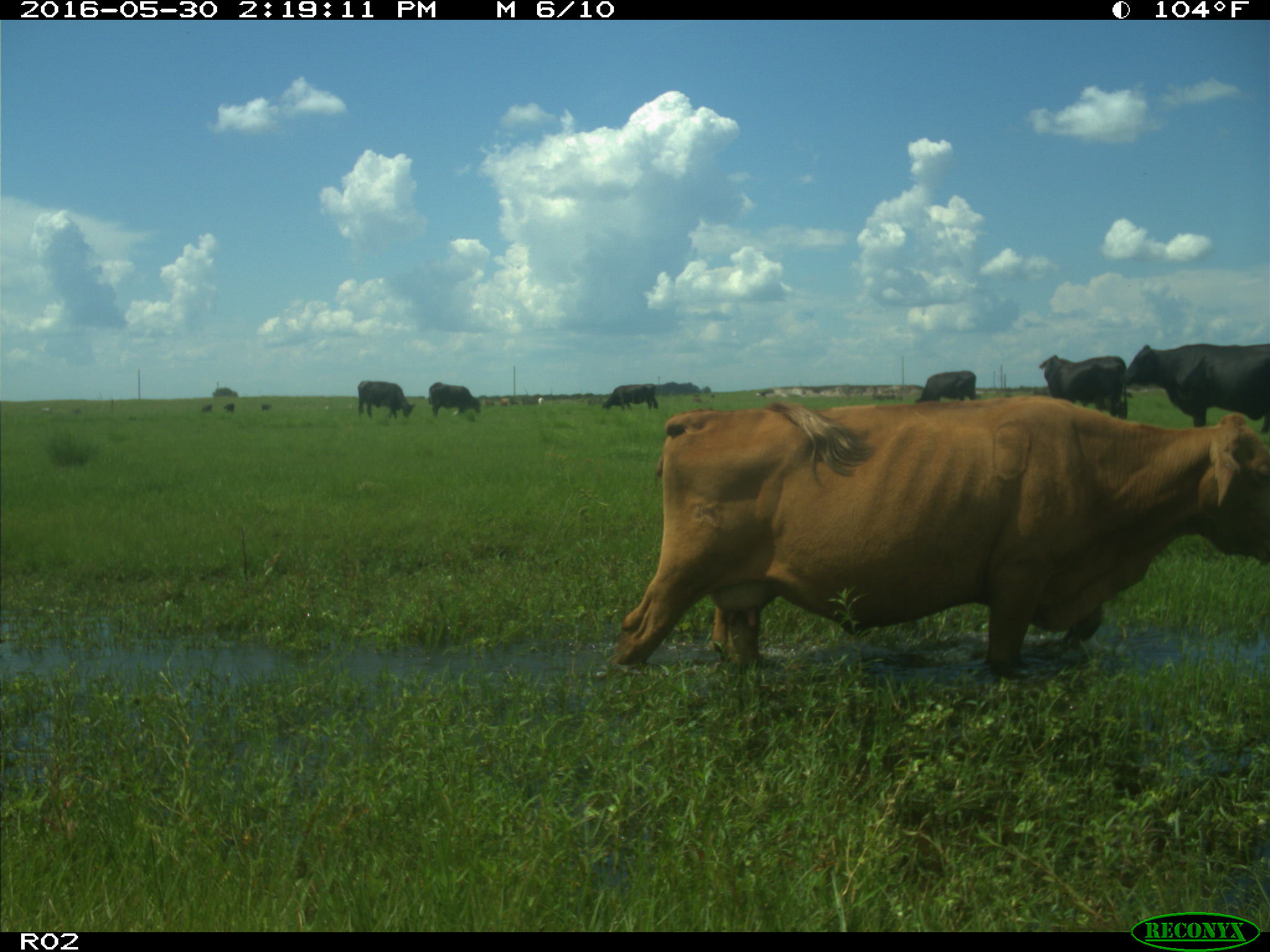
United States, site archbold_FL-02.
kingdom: Animalia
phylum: Chordata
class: Mammalia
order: Artiodactyla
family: Bovidae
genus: Bos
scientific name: Bos taurus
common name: domestic cow